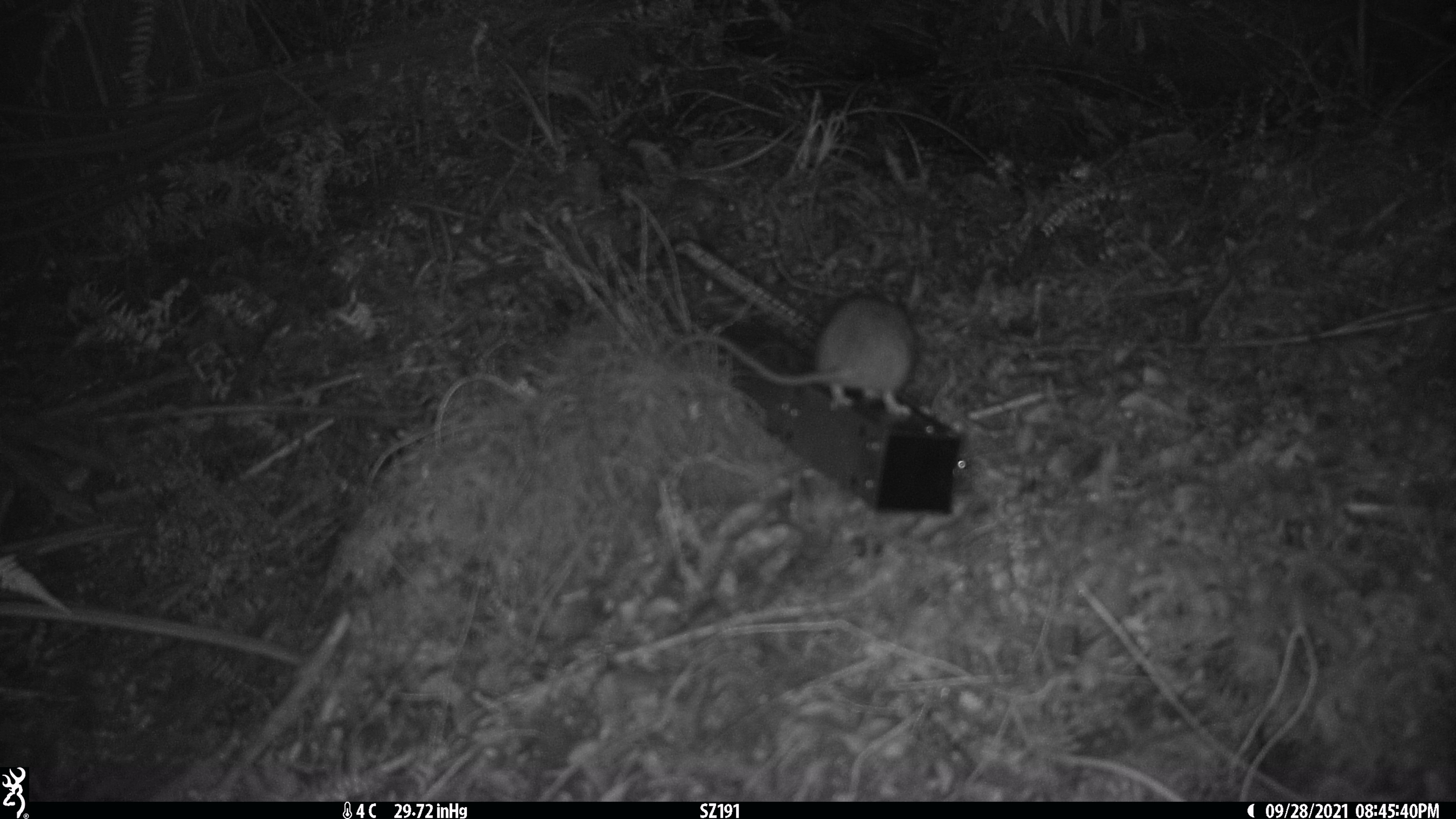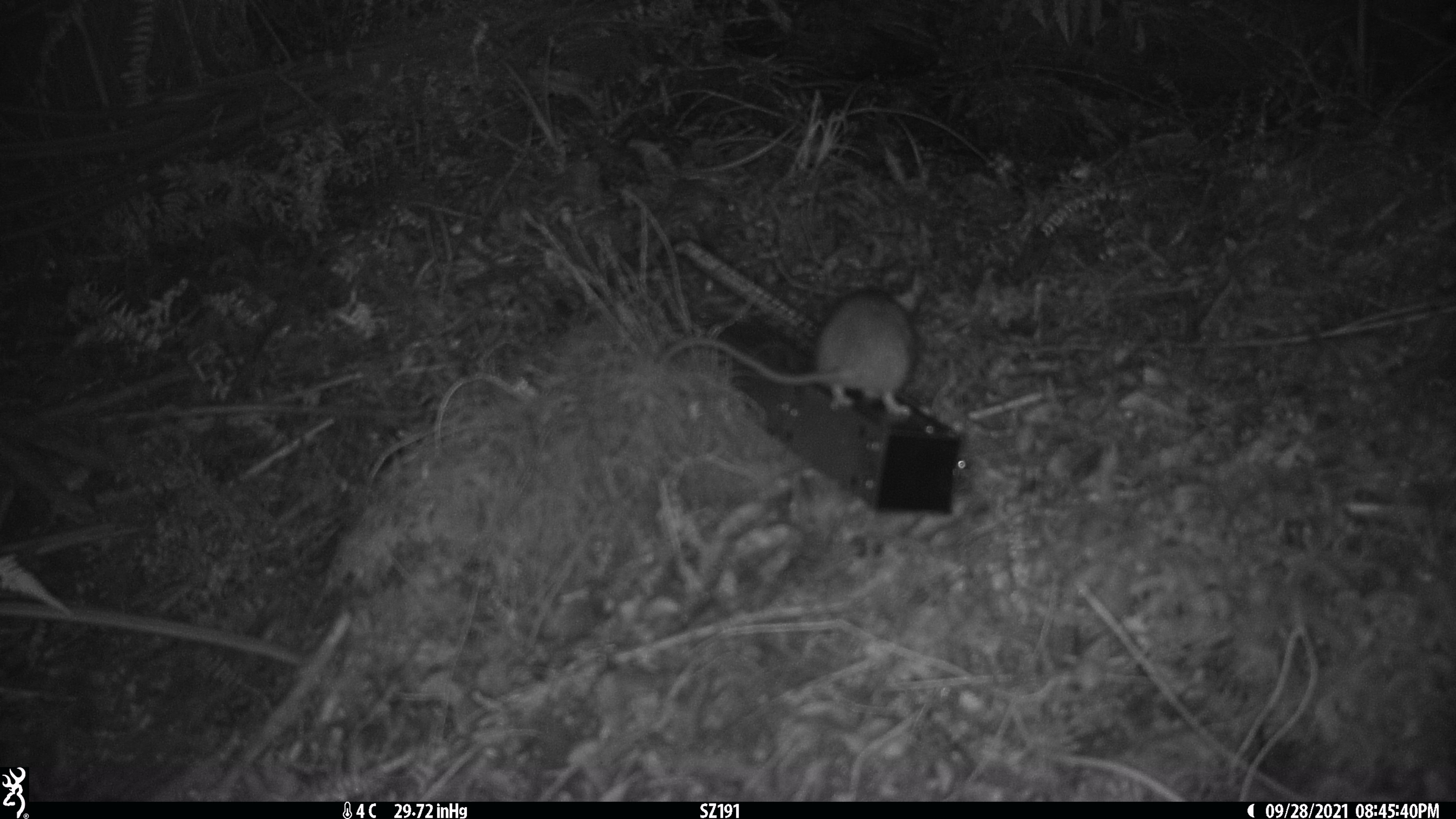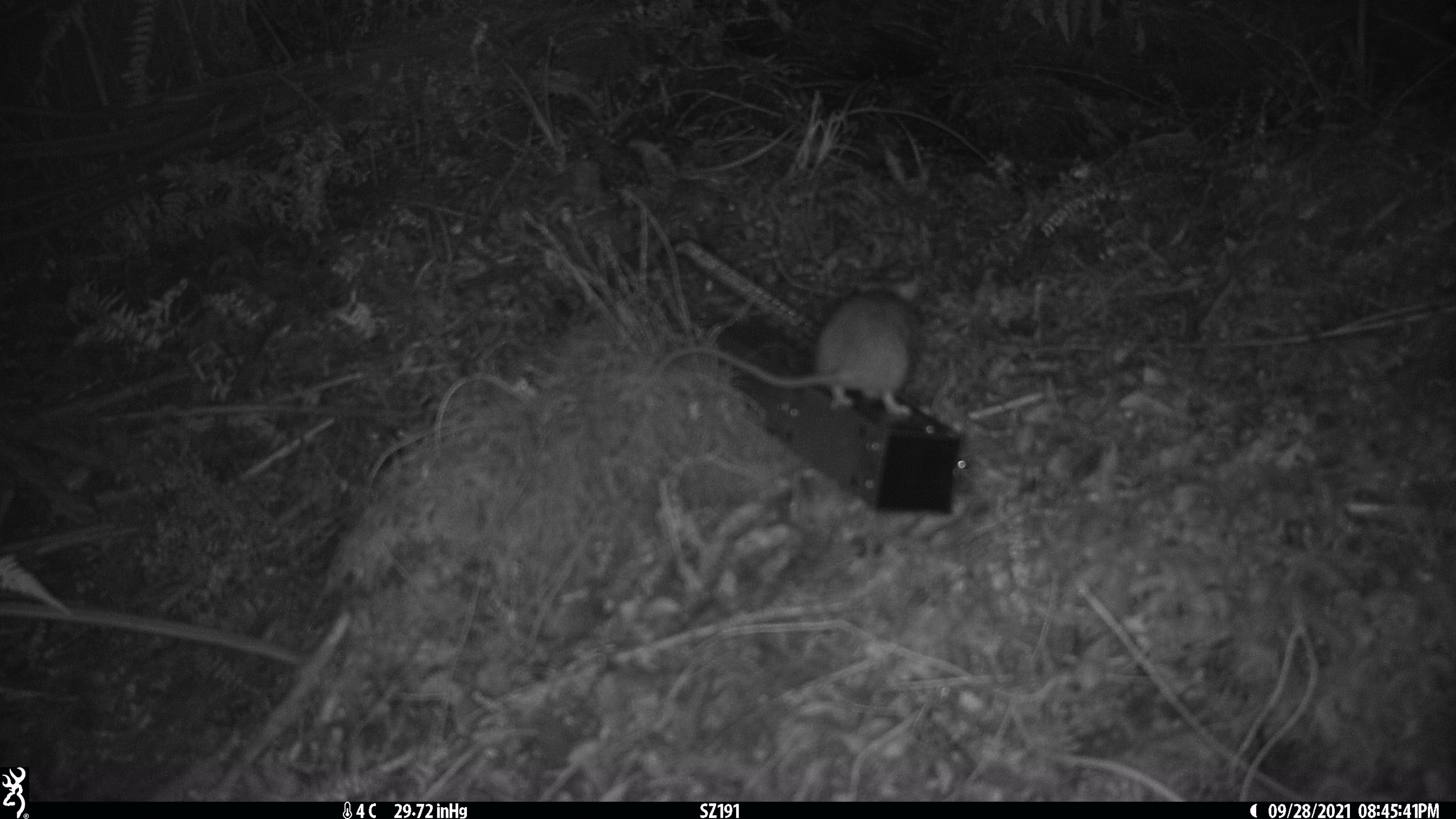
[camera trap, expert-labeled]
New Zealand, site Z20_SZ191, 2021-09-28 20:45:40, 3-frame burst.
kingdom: Animalia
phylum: Chordata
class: Mammalia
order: Rodentia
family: Muridae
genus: Rattus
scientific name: Rattus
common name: rat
Rat (Rattus).